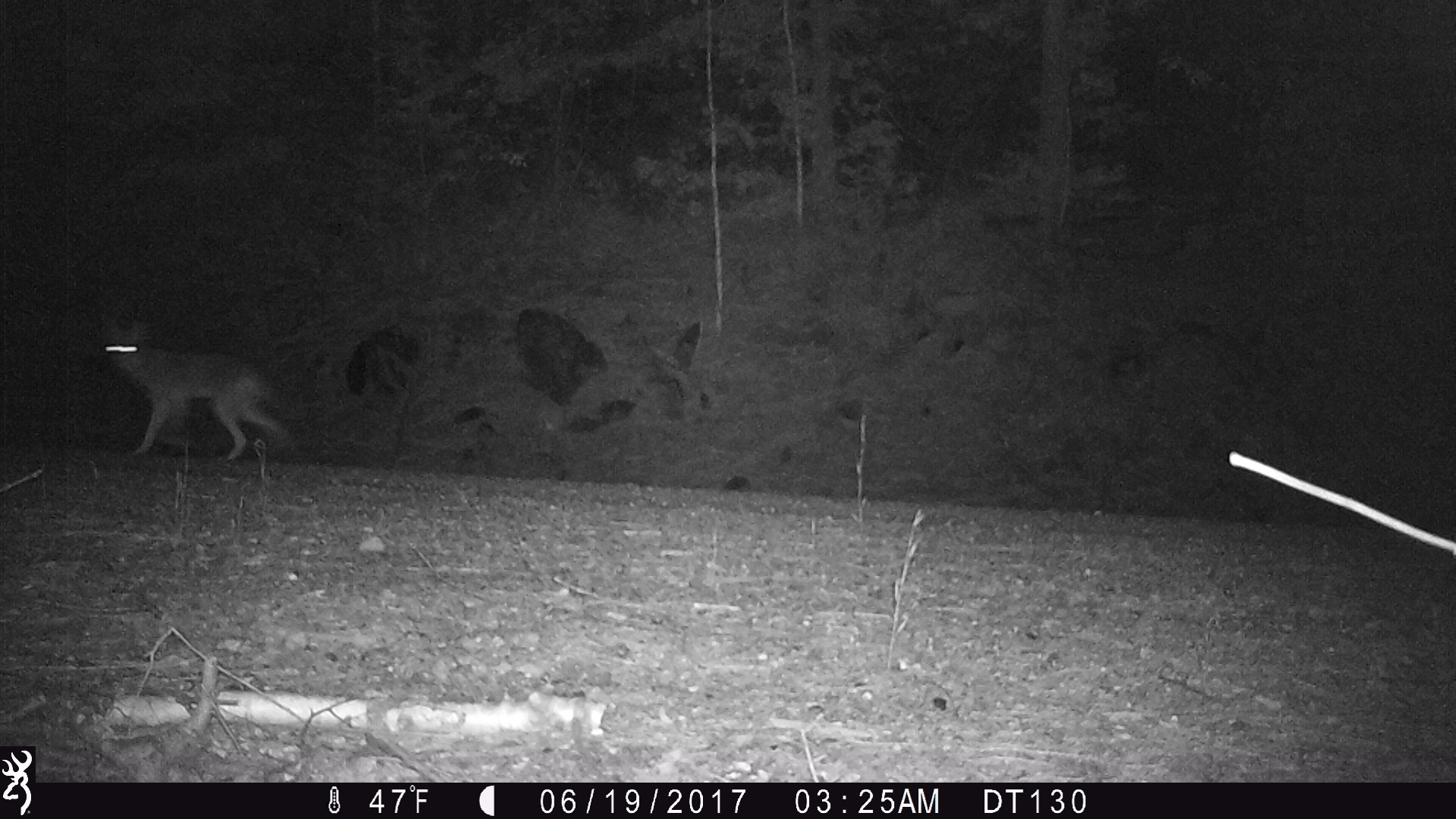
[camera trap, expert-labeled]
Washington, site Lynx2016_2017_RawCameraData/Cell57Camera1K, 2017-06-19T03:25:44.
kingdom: Animalia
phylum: Chordata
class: Mammalia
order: Carnivora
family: Canidae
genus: Canis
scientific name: Canis latrans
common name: coyote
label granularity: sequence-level